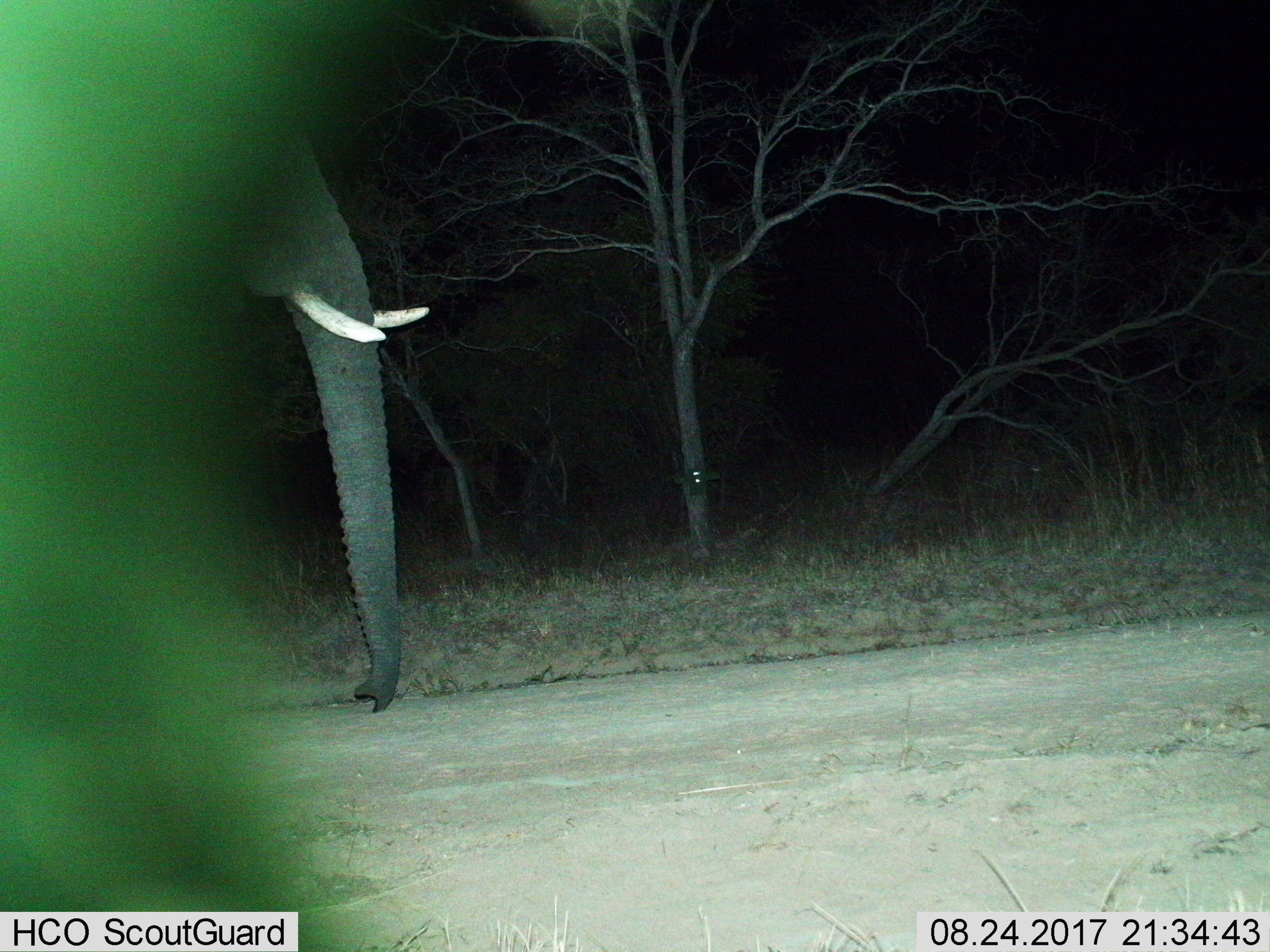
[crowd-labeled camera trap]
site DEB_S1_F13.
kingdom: Animalia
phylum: Chordata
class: Mammalia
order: Proboscidea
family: Elephantidae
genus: Loxodonta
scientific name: Loxodonta africana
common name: african bush elephant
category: elephant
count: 1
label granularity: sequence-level